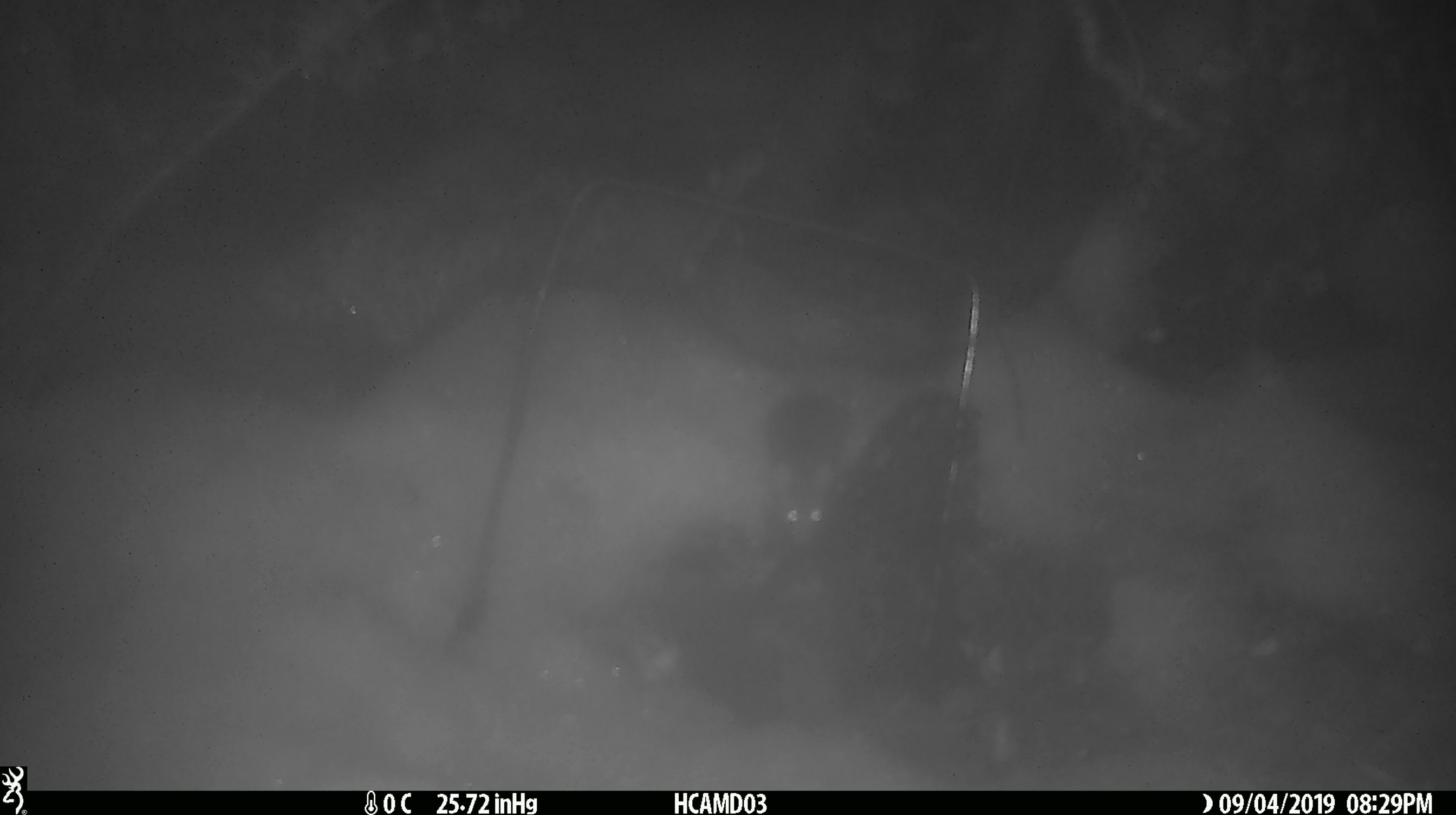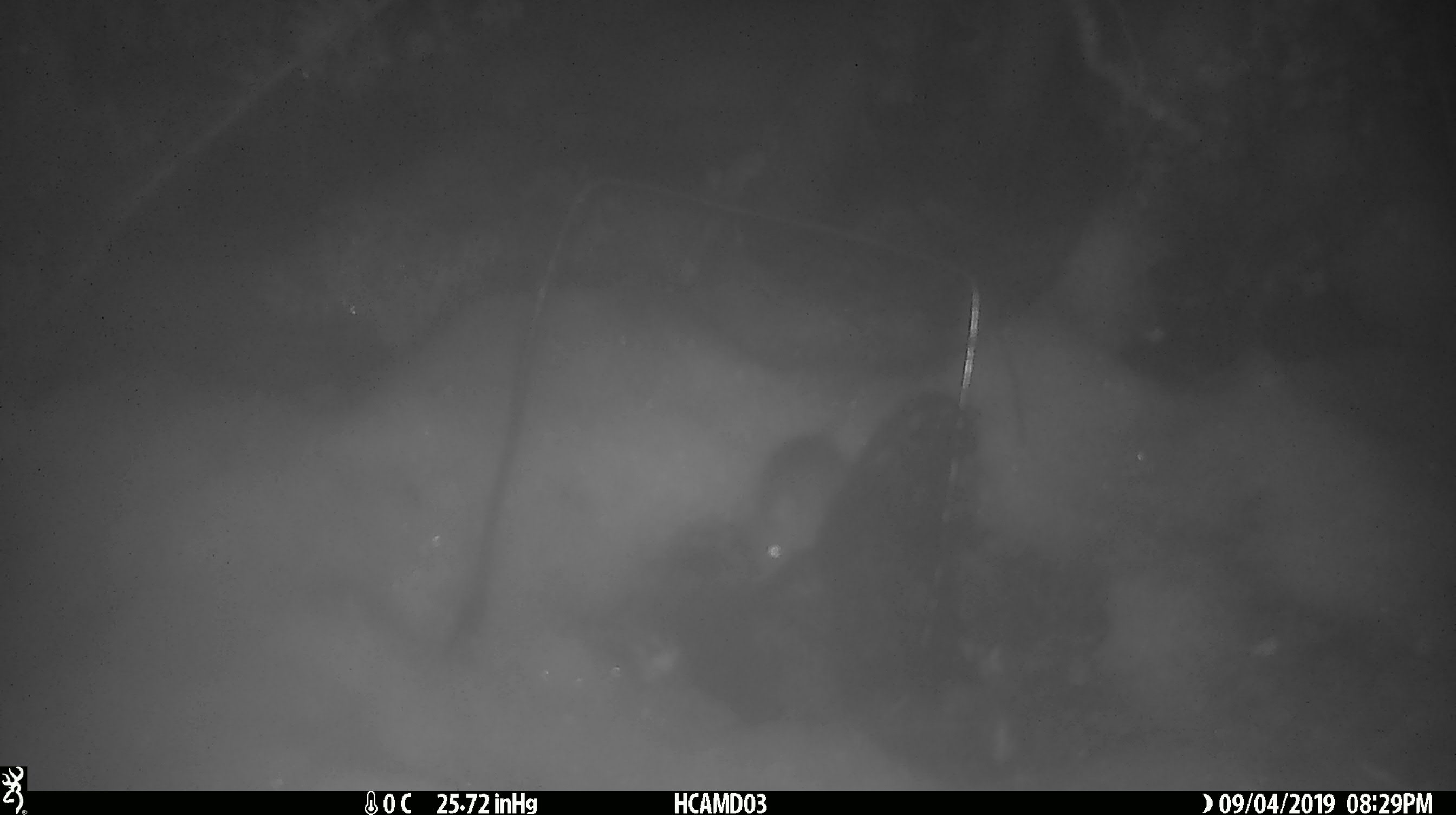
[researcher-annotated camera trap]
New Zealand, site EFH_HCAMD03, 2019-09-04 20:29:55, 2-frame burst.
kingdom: Animalia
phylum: Chordata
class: Mammalia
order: Rodentia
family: Muridae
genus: Mus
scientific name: Mus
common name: mouse